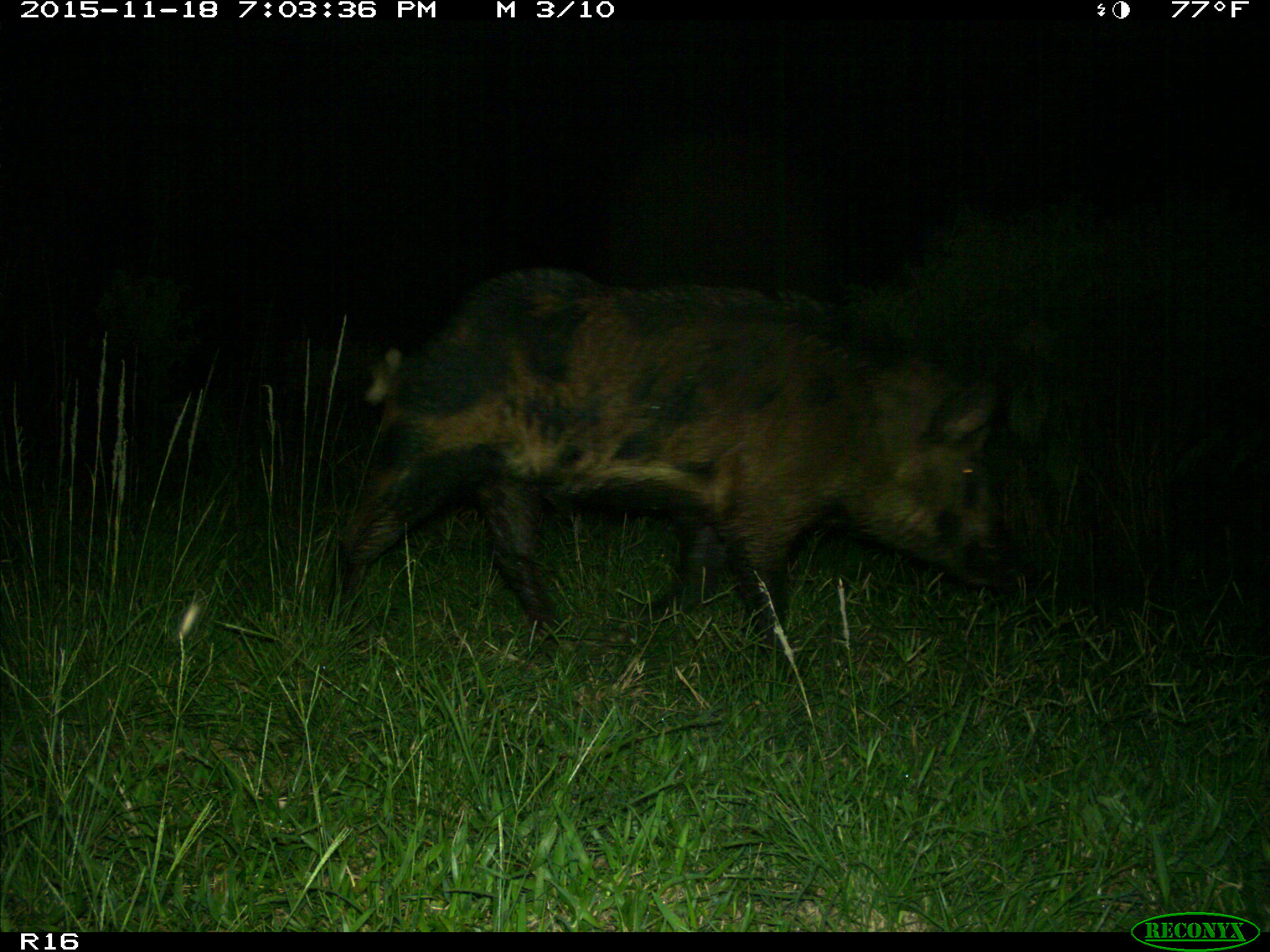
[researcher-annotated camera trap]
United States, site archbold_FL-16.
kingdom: Animalia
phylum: Chordata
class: Mammalia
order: Artiodactyla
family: Suidae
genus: Sus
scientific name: Sus scrofa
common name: wild boar